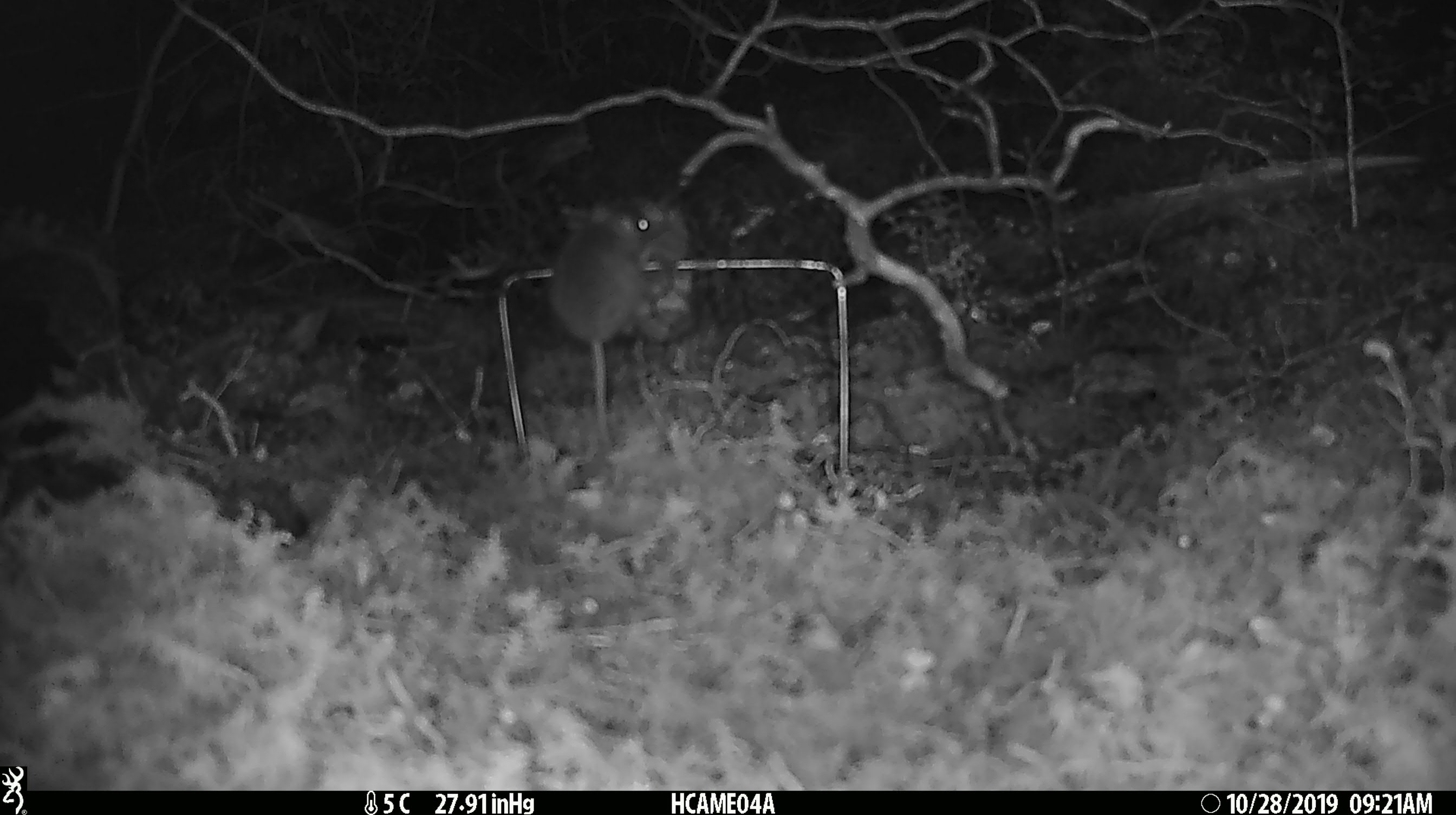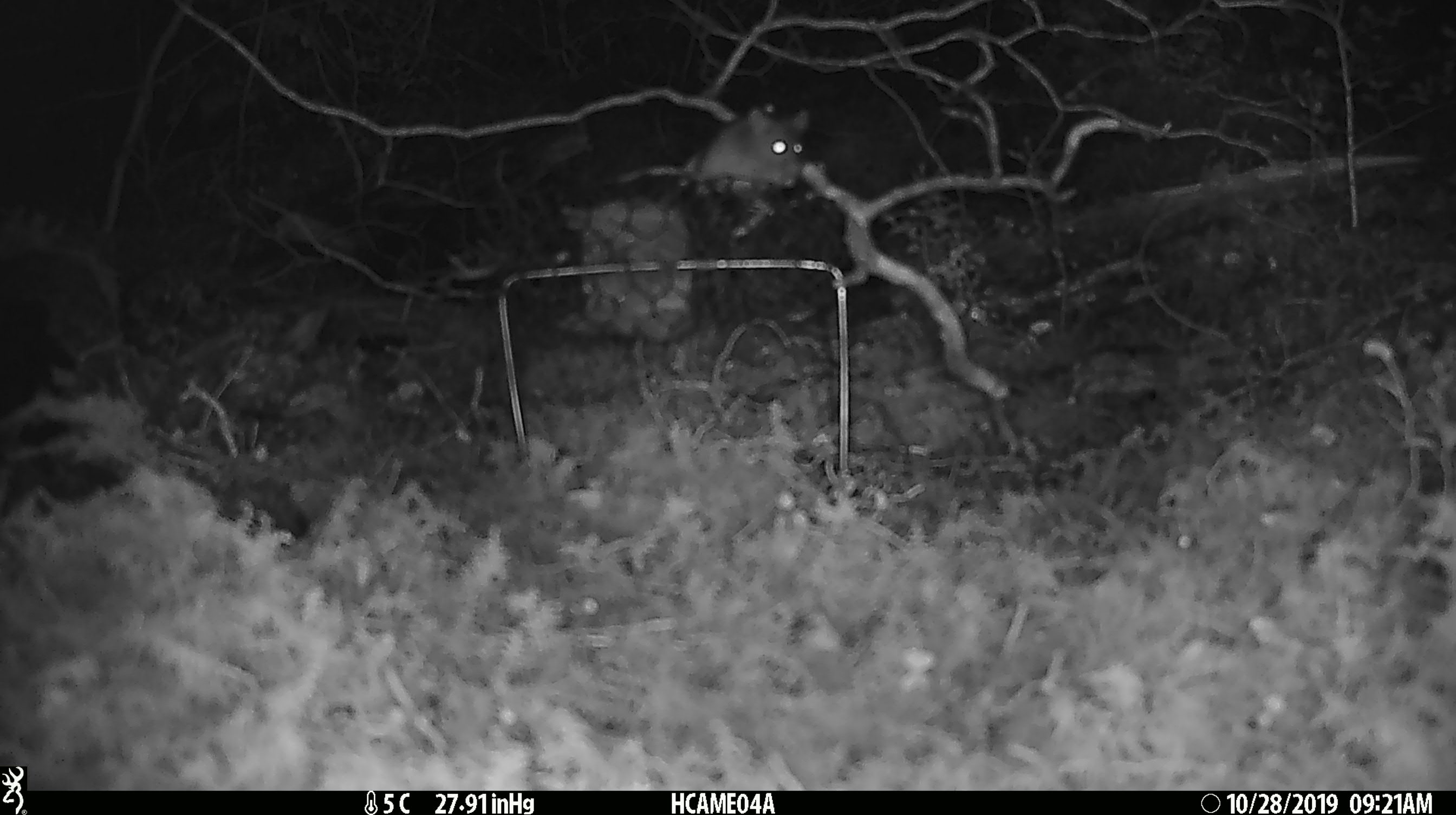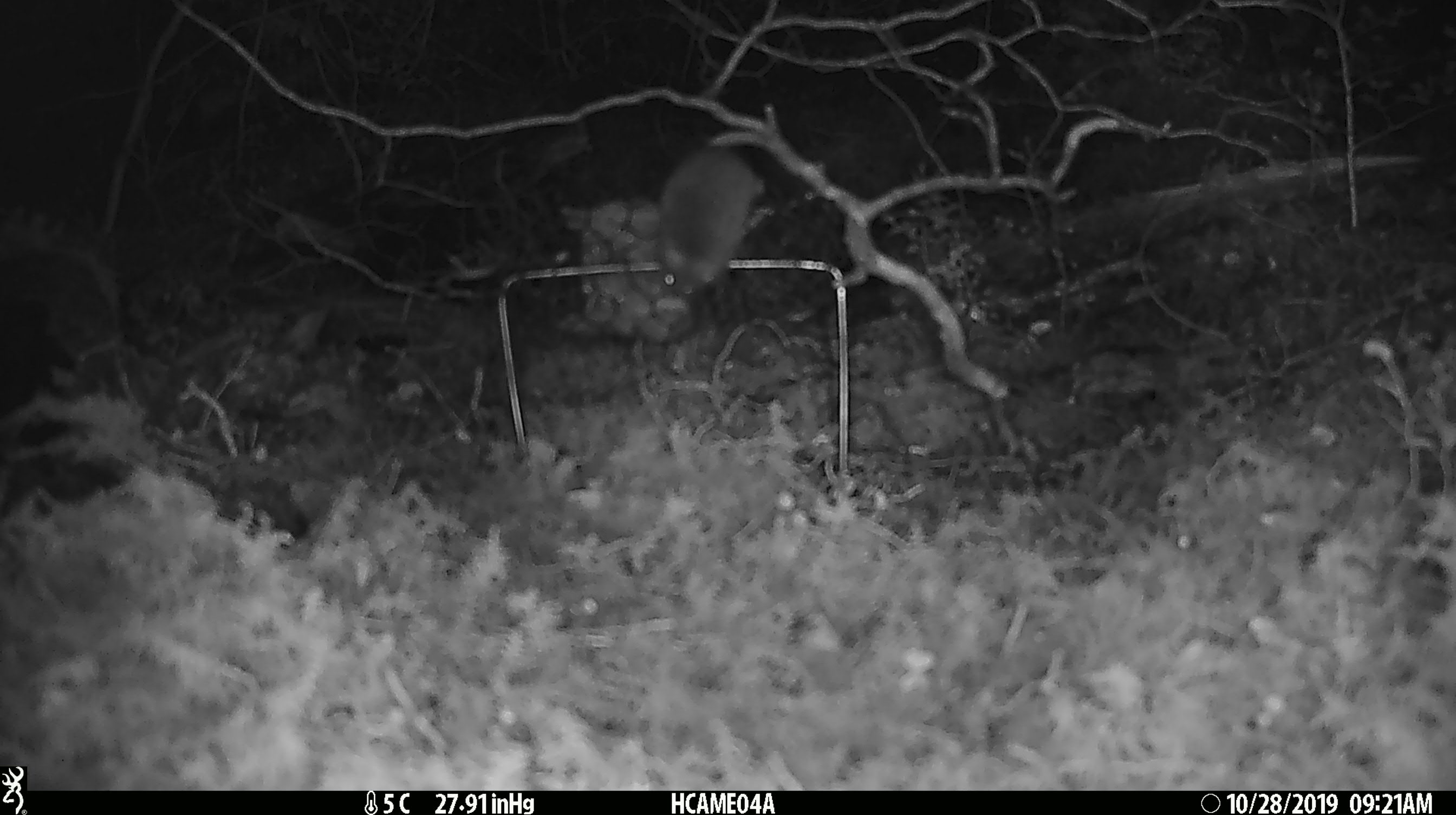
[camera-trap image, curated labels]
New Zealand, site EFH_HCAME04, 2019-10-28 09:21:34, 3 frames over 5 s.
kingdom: Animalia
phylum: Chordata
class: Mammalia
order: Rodentia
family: Muridae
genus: Mus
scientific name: Mus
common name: mouse